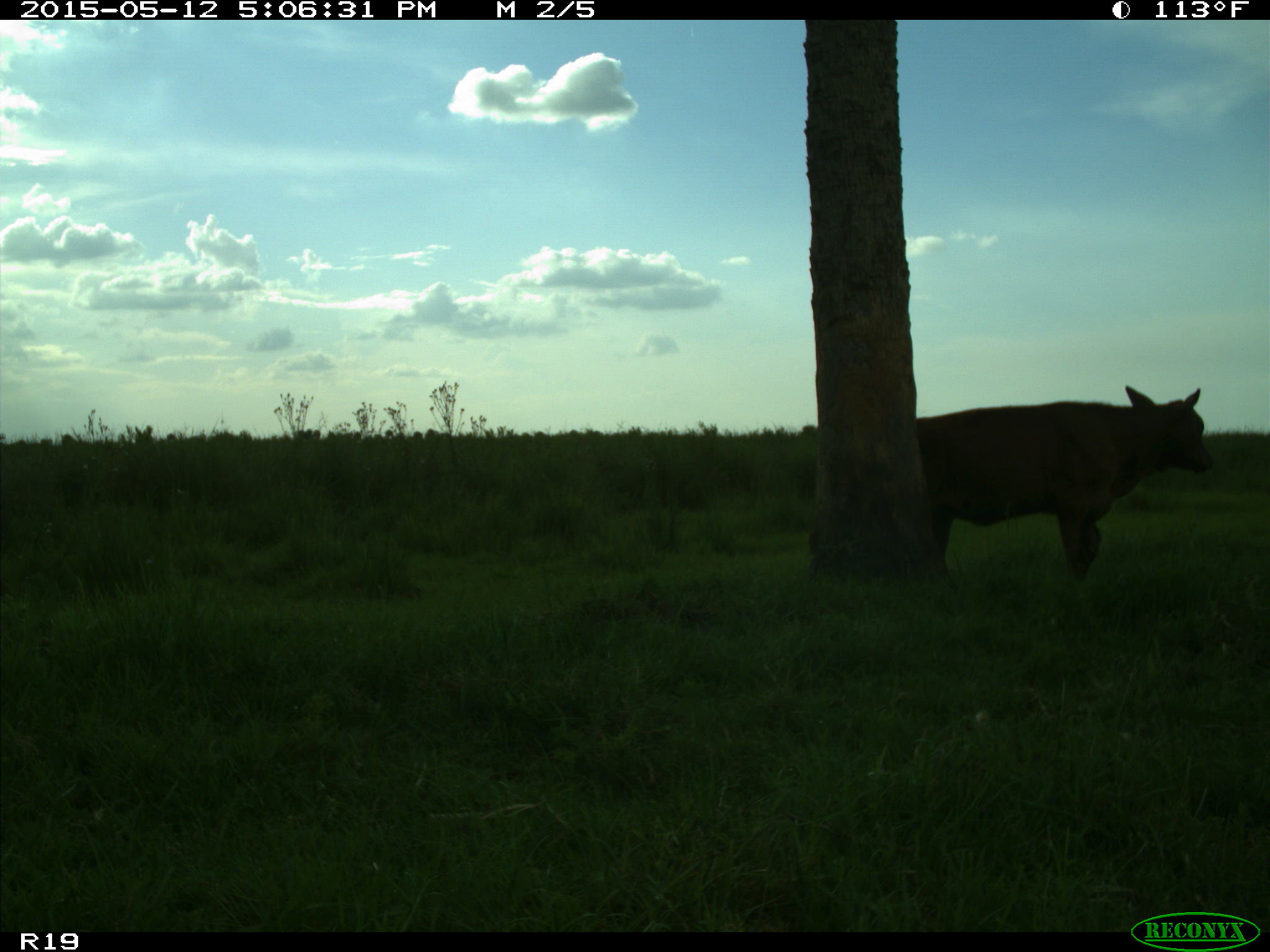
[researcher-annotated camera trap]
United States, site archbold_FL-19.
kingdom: Animalia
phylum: Chordata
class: Mammalia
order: Artiodactyla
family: Bovidae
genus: Bos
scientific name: Bos taurus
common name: domestic cow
Bos taurus (domestic cow).